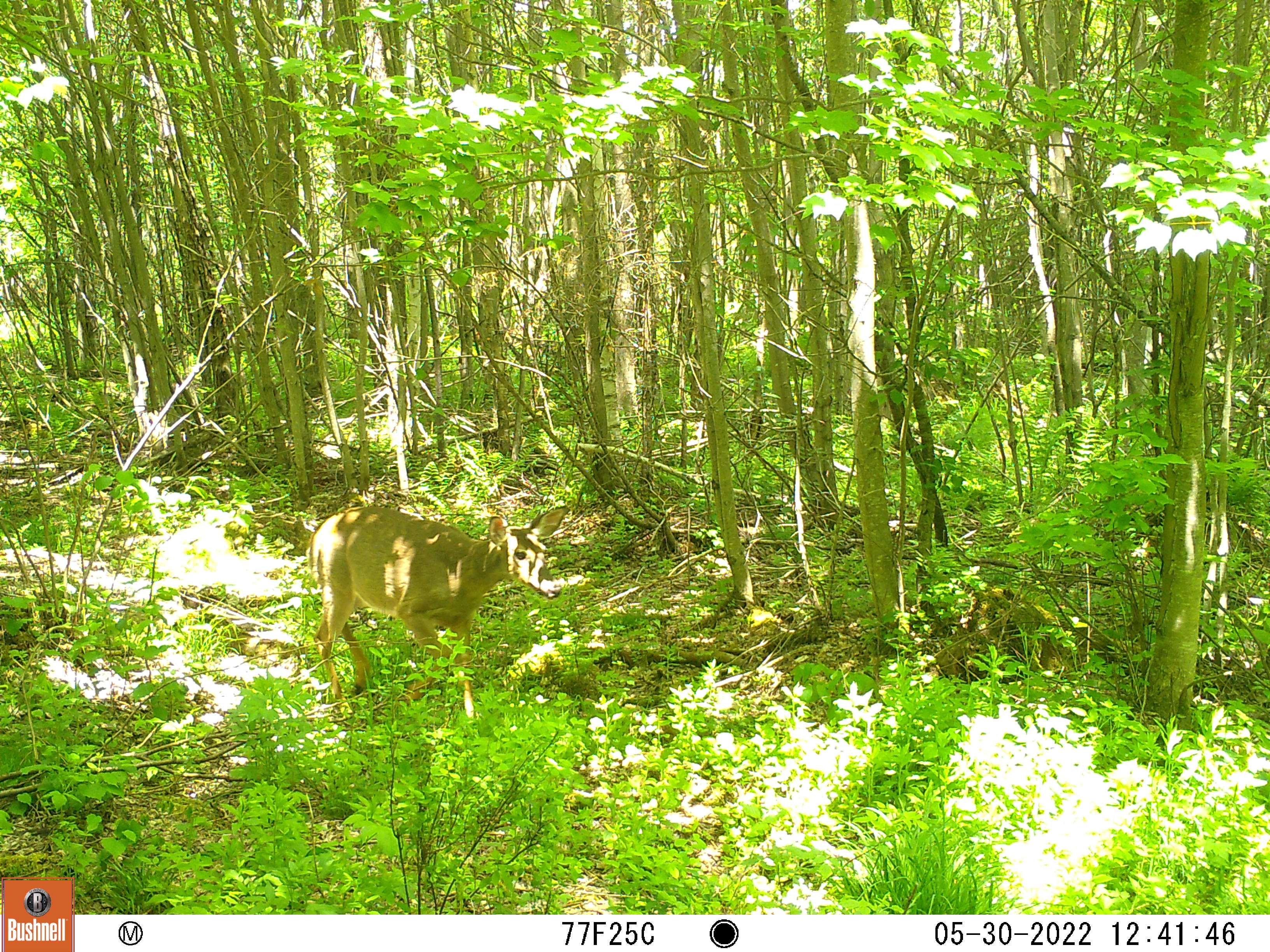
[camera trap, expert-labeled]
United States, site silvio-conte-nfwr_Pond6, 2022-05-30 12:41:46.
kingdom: Animalia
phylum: Chordata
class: Mammalia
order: Artiodactyla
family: Cervidae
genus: Odocoileus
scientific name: Odocoileus virginianus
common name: white-tailed deer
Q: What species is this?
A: White-tailed deer (Odocoileus virginianus).